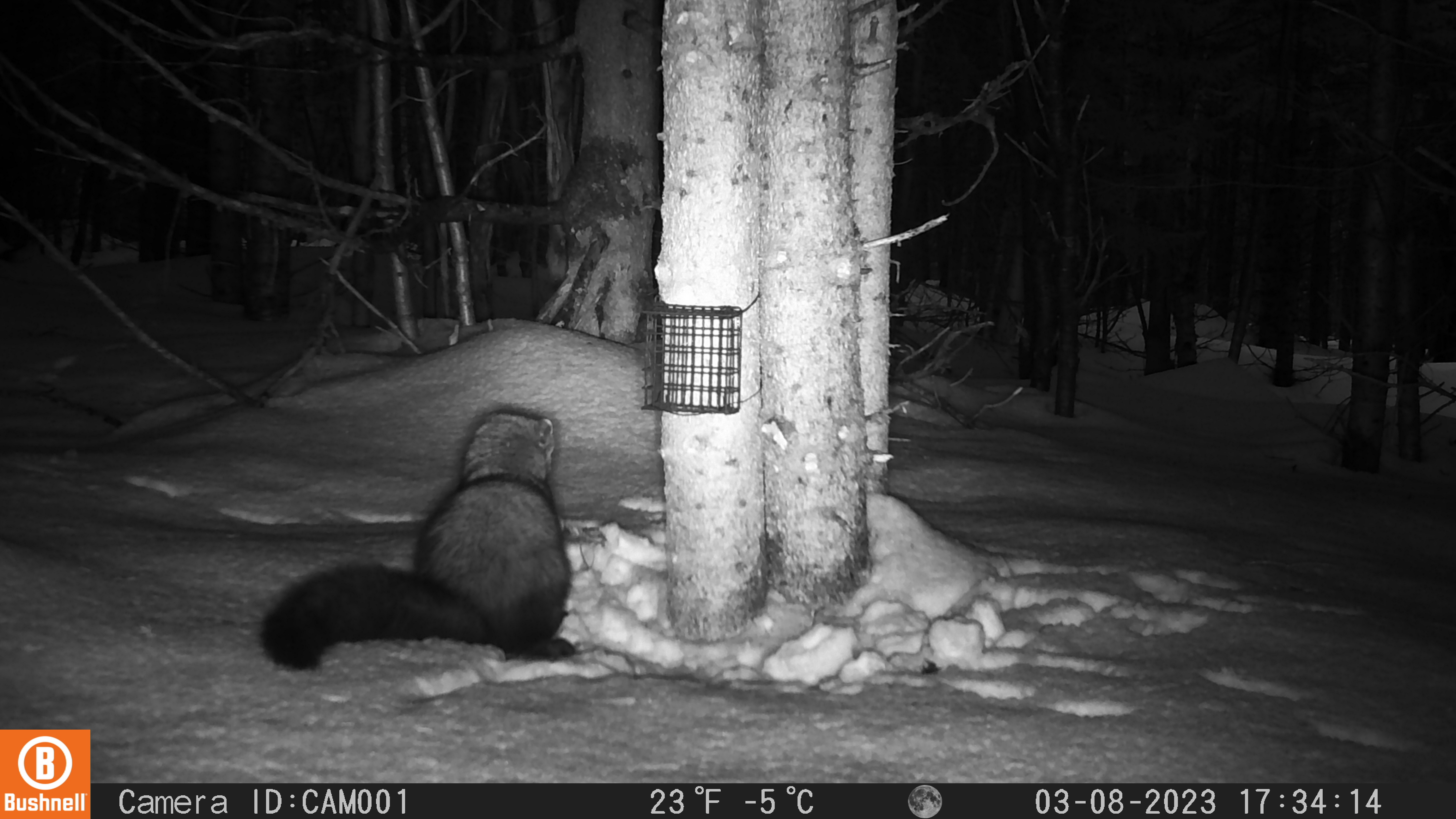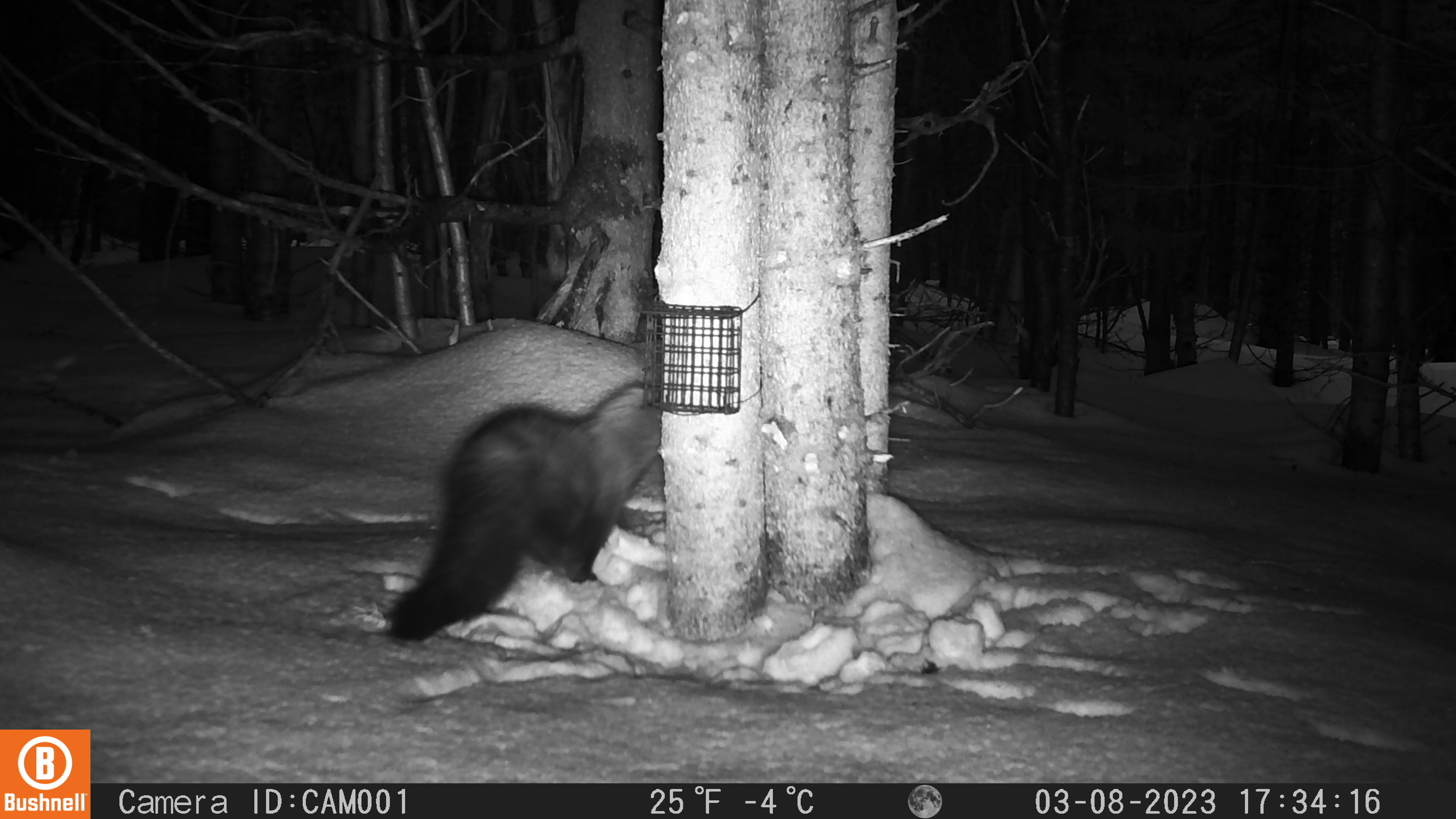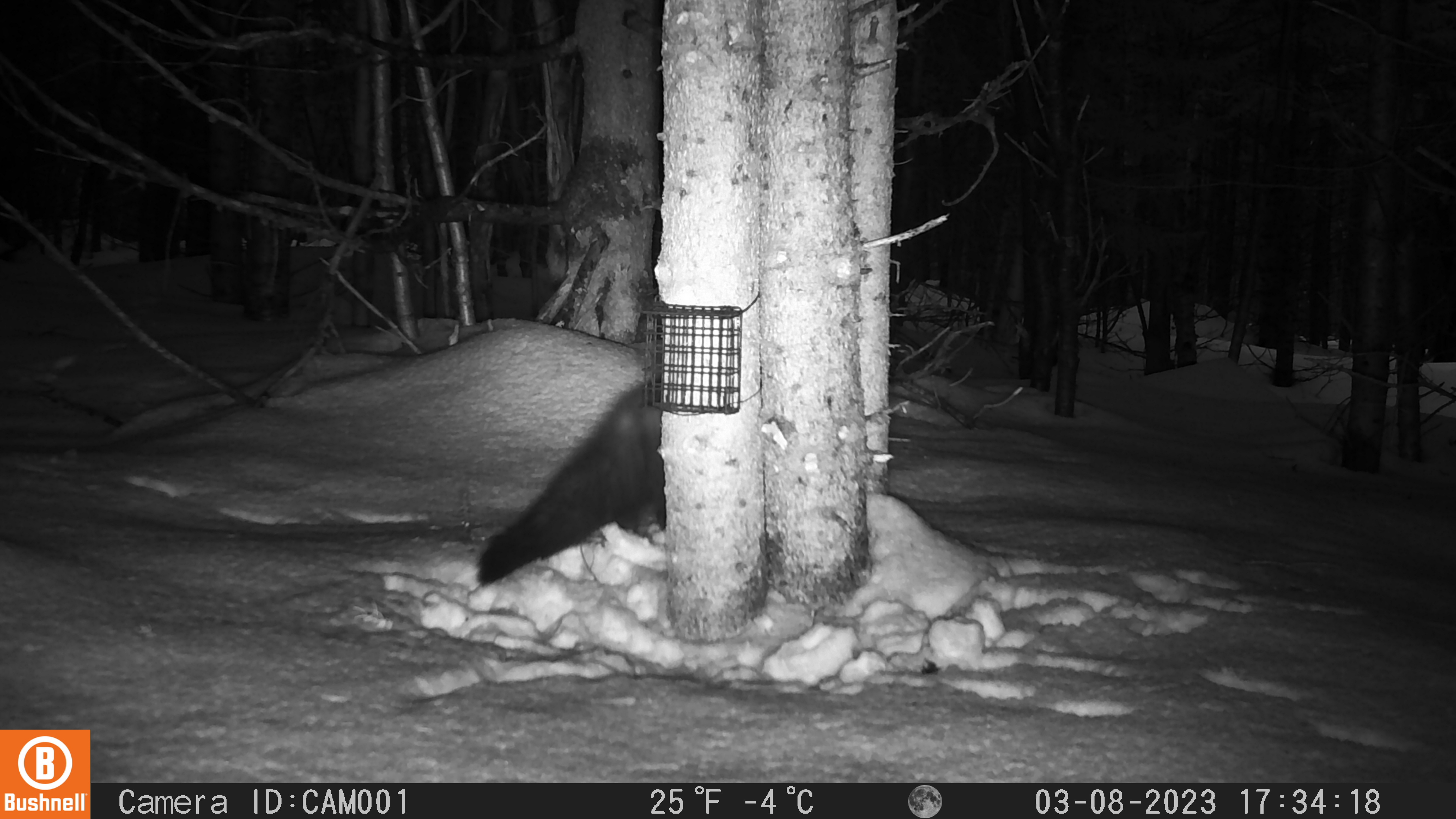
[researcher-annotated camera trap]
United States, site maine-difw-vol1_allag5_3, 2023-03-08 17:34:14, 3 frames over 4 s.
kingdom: Animalia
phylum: Chordata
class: Mammalia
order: Carnivora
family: Mustelidae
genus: Pekania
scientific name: Pekania pennanti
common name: fisher